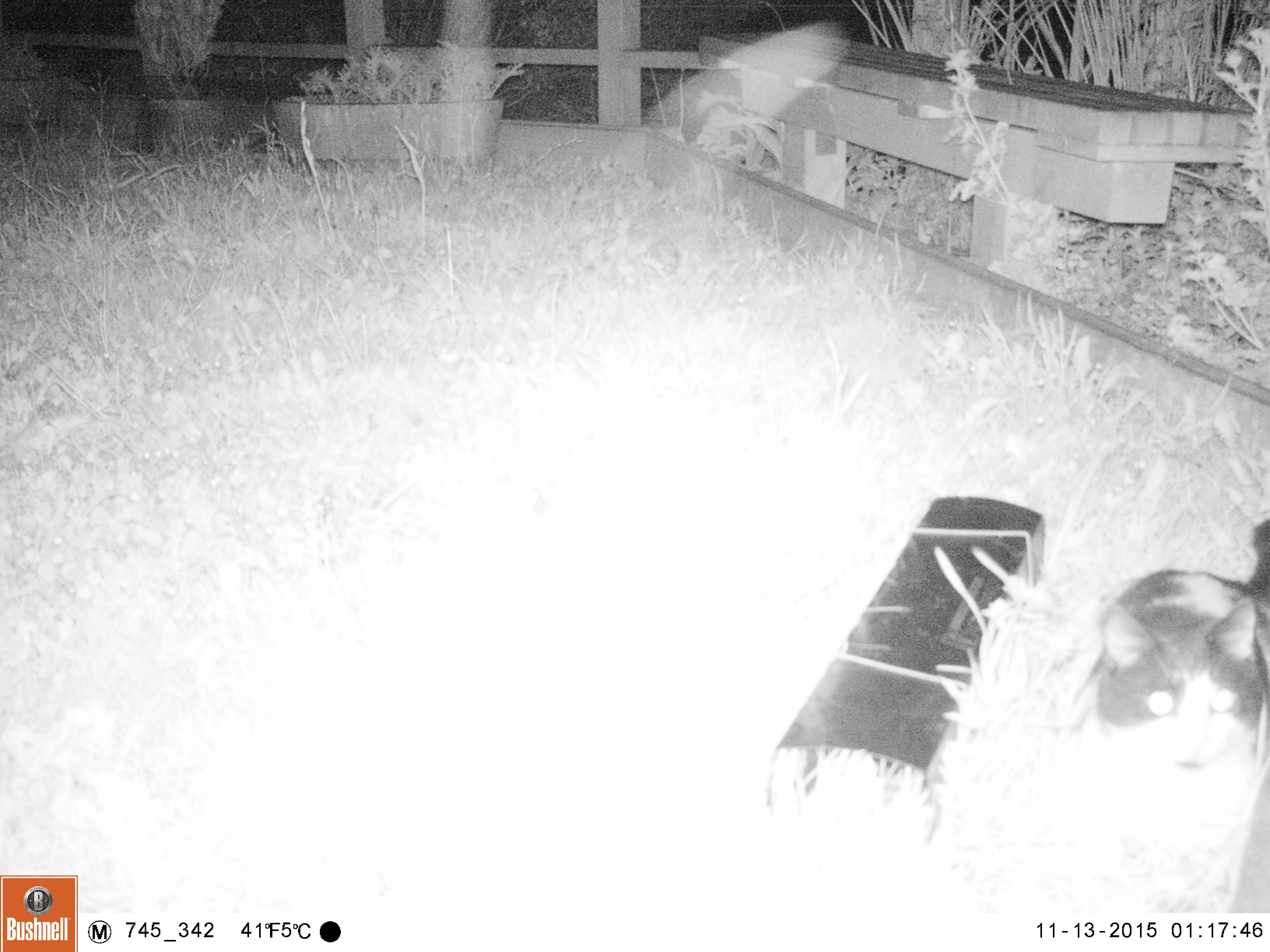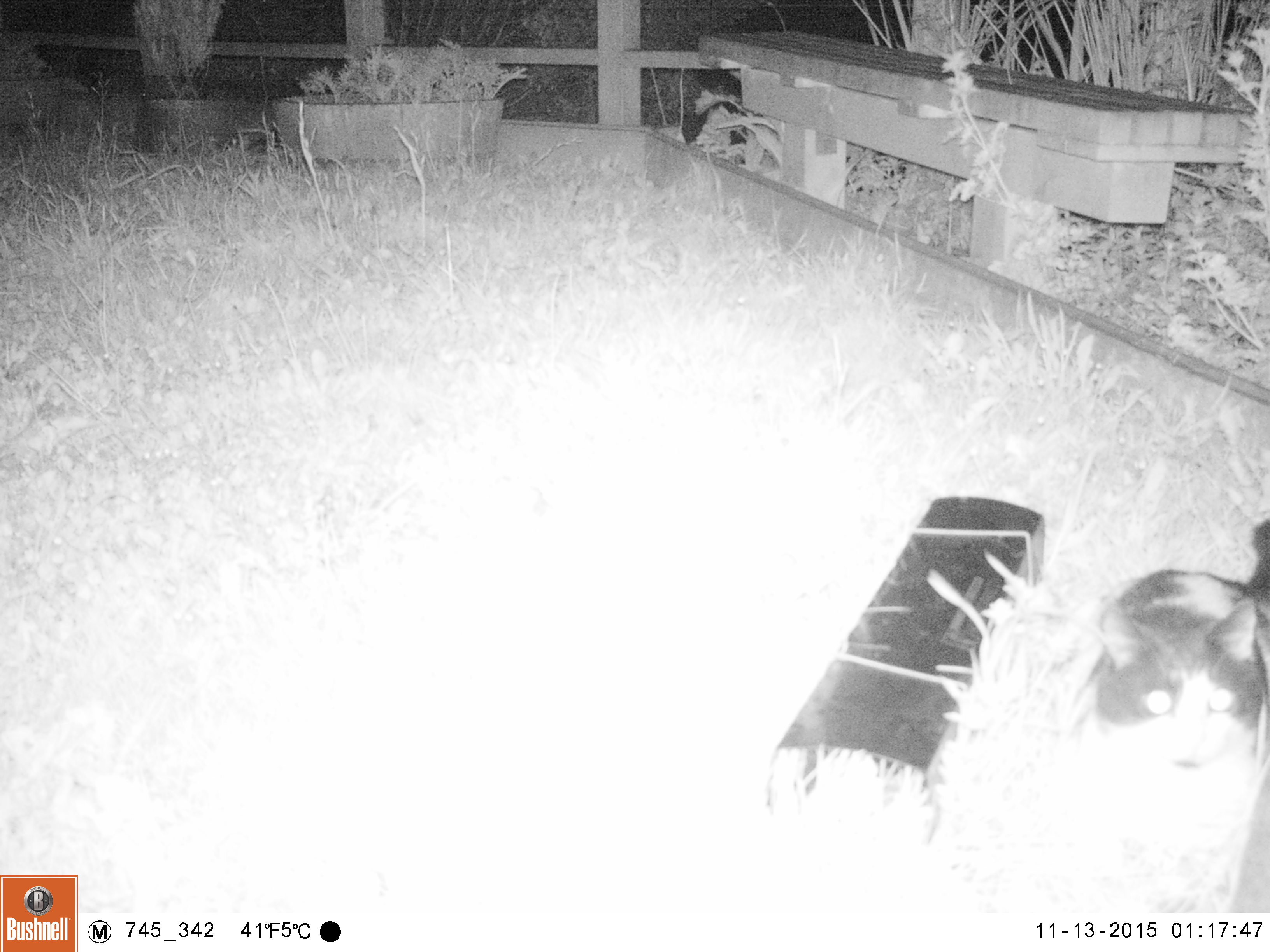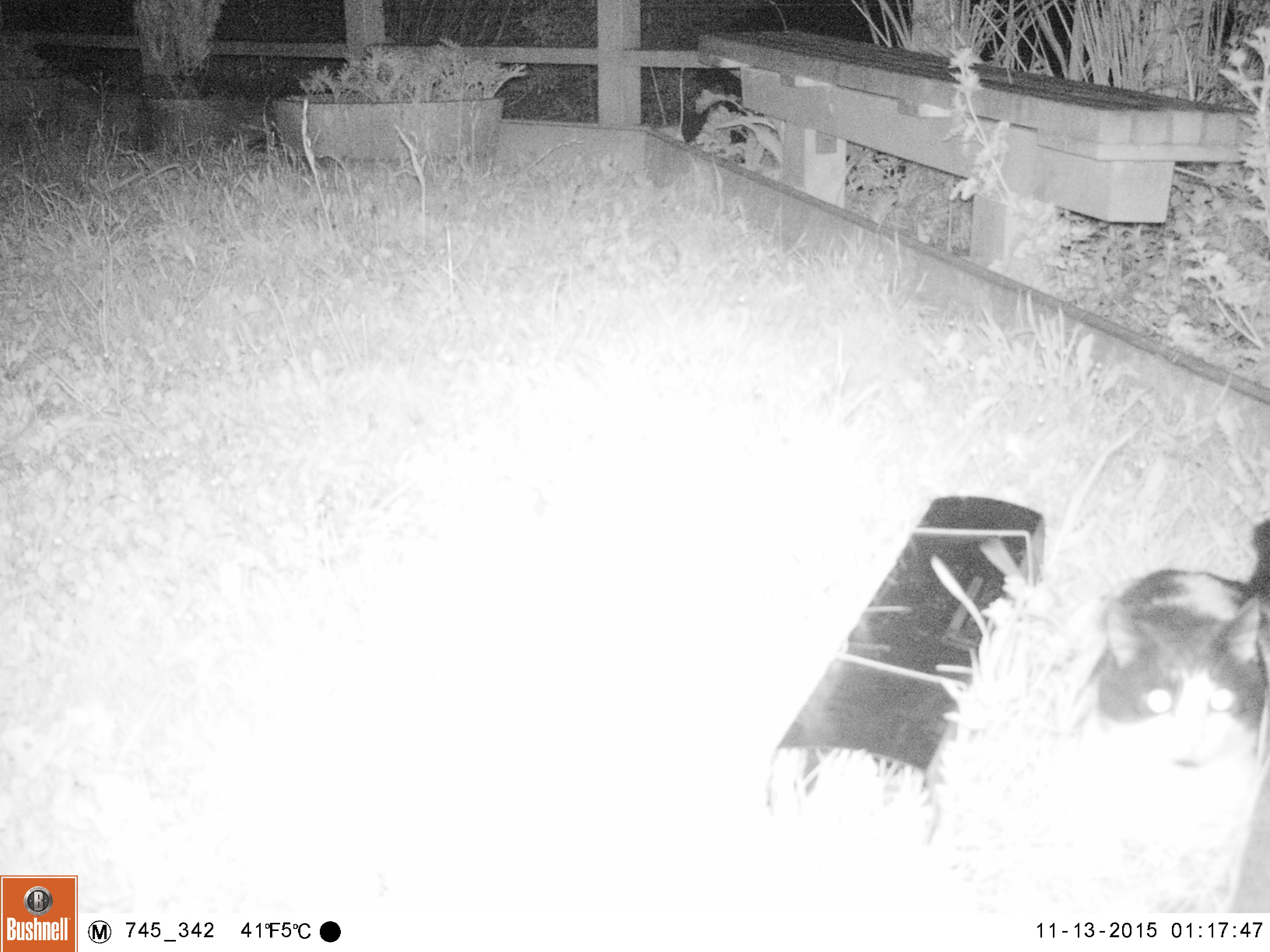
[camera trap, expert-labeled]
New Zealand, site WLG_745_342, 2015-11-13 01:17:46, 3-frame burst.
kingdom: Animalia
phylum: Chordata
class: Mammalia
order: Carnivora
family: Felidae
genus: Felis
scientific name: Felis catus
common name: domestic cat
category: cat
Cat (domestic cat) (Felis catus).